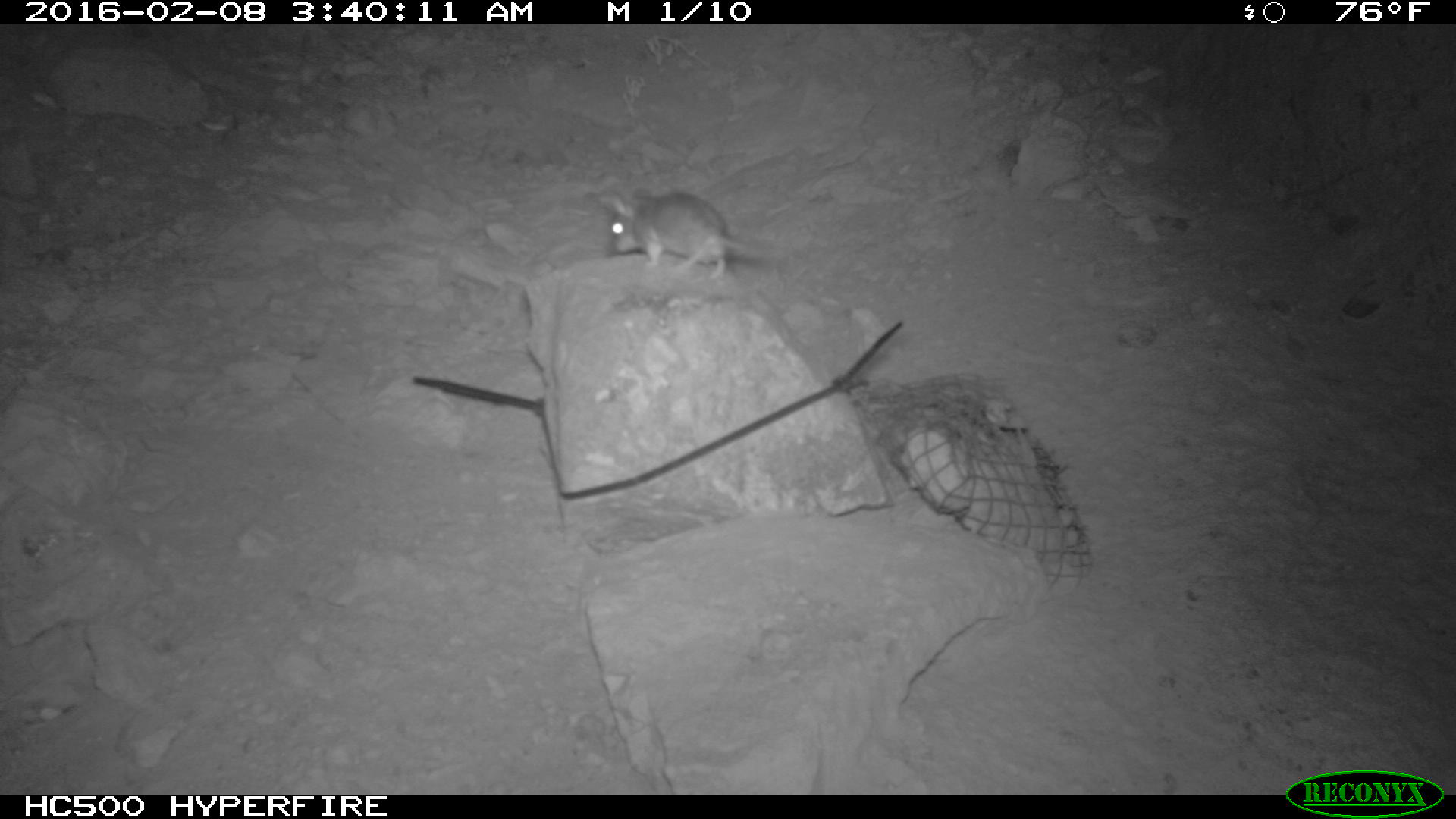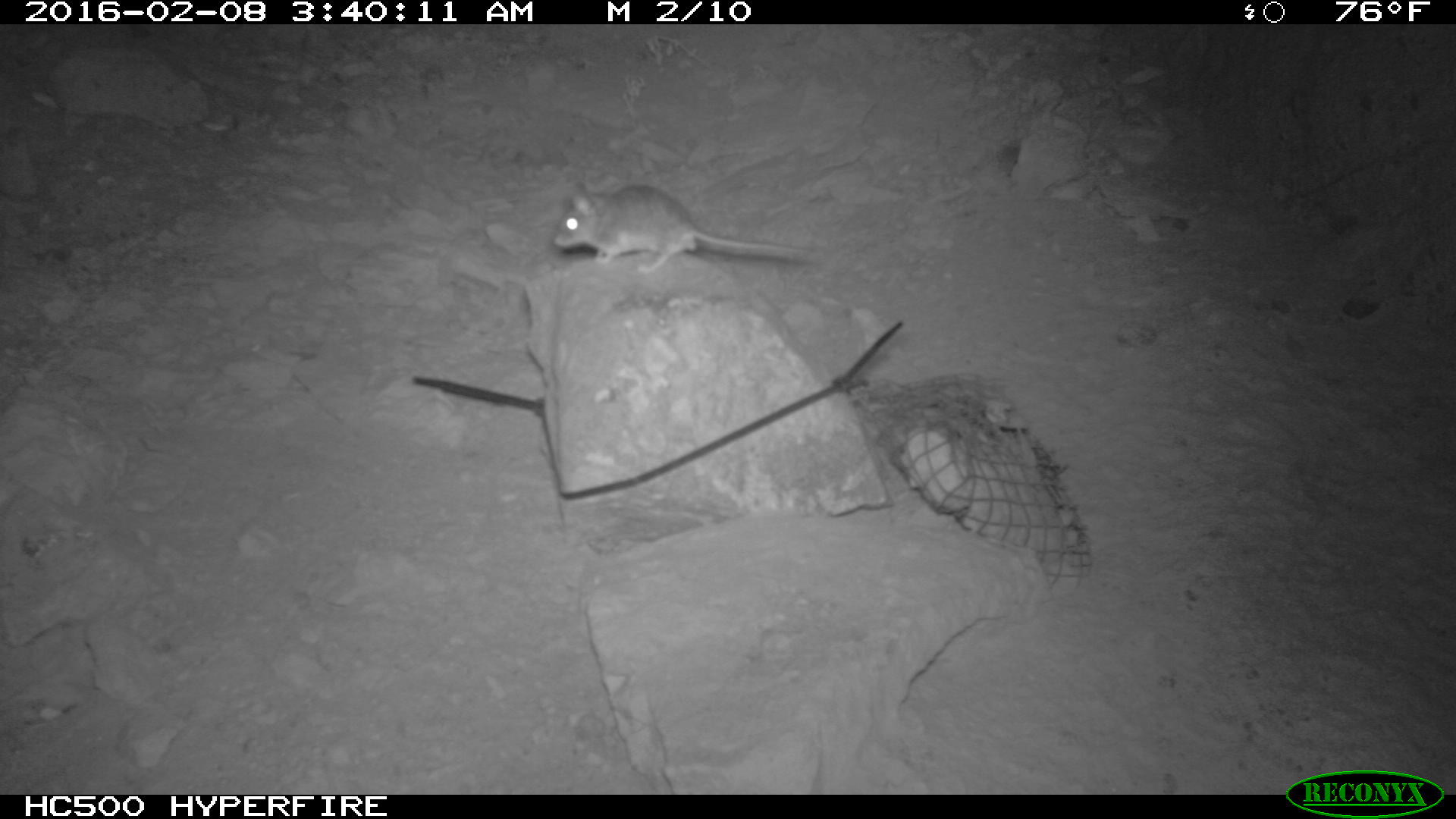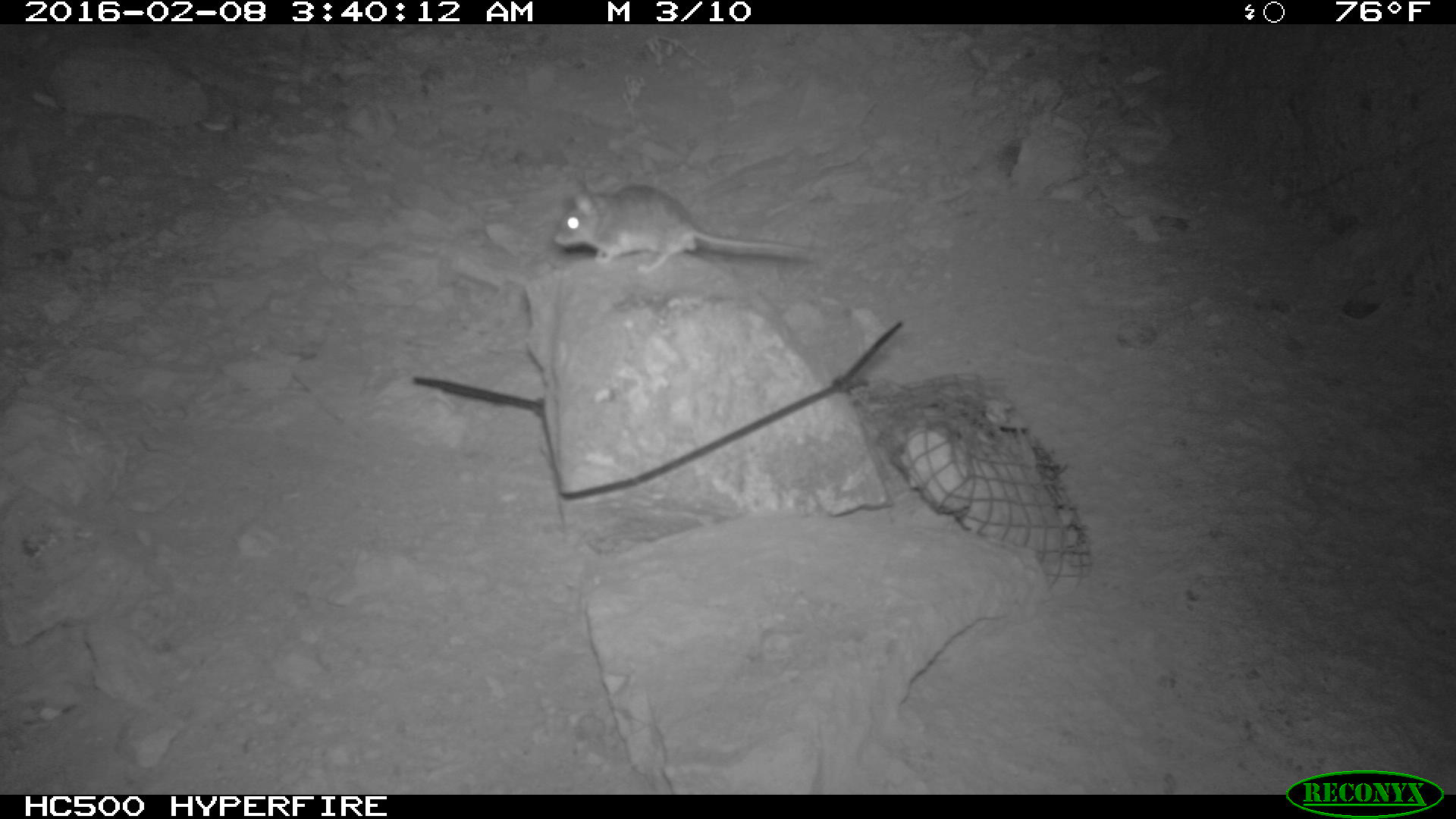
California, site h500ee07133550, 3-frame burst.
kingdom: Animalia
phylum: Chordata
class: Mammalia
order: Rodentia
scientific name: Rodentia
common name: rodent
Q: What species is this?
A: Rodent (Rodentia).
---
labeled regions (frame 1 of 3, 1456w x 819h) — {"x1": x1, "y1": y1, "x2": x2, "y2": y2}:
rodent: {"x1": 596, "y1": 187, "x2": 786, "y2": 283}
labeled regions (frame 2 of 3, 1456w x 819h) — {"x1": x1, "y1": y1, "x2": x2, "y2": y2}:
rodent: {"x1": 552, "y1": 183, "x2": 821, "y2": 272}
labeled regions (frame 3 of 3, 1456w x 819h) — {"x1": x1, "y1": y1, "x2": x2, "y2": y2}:
rodent: {"x1": 552, "y1": 179, "x2": 808, "y2": 275}